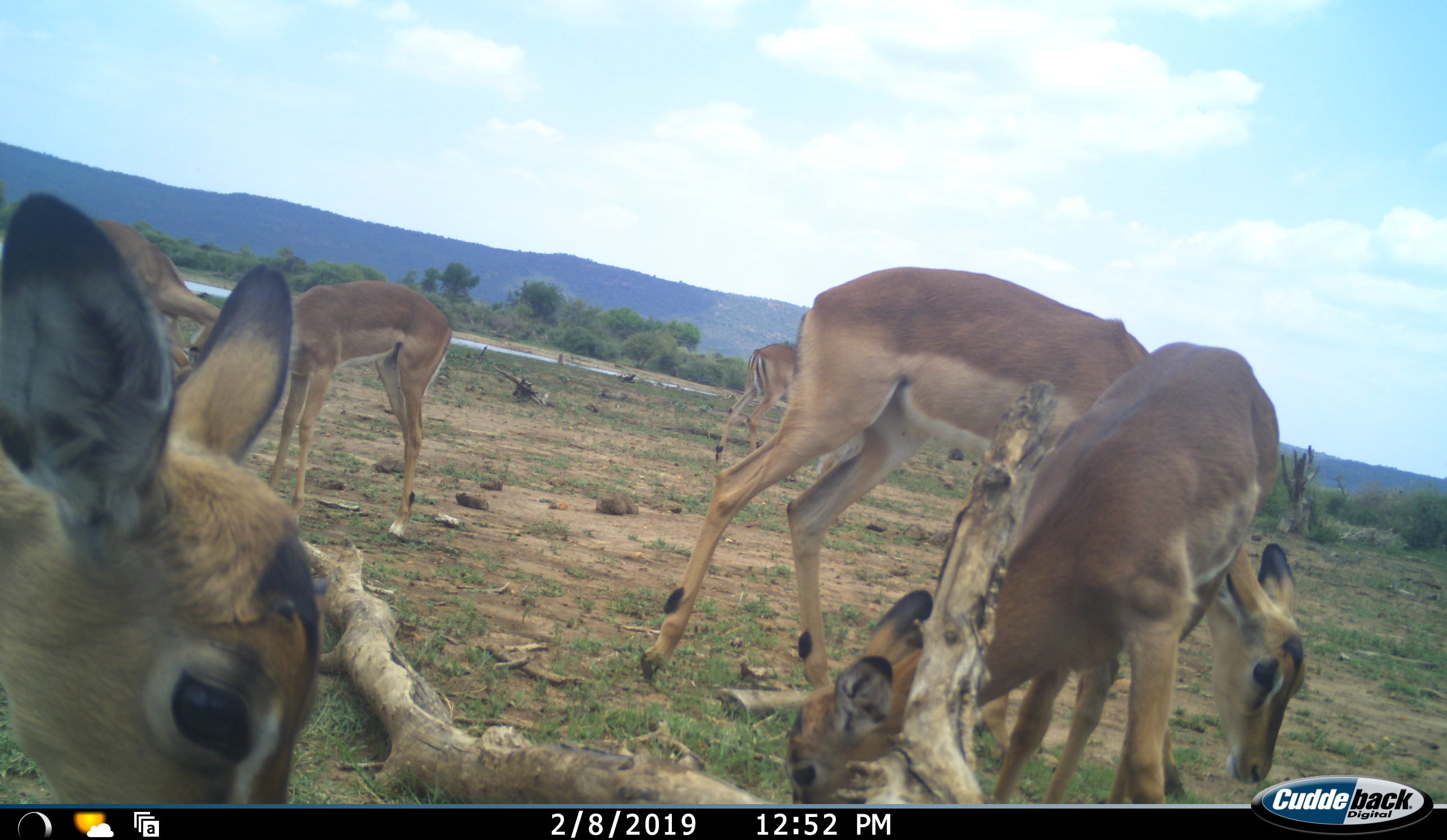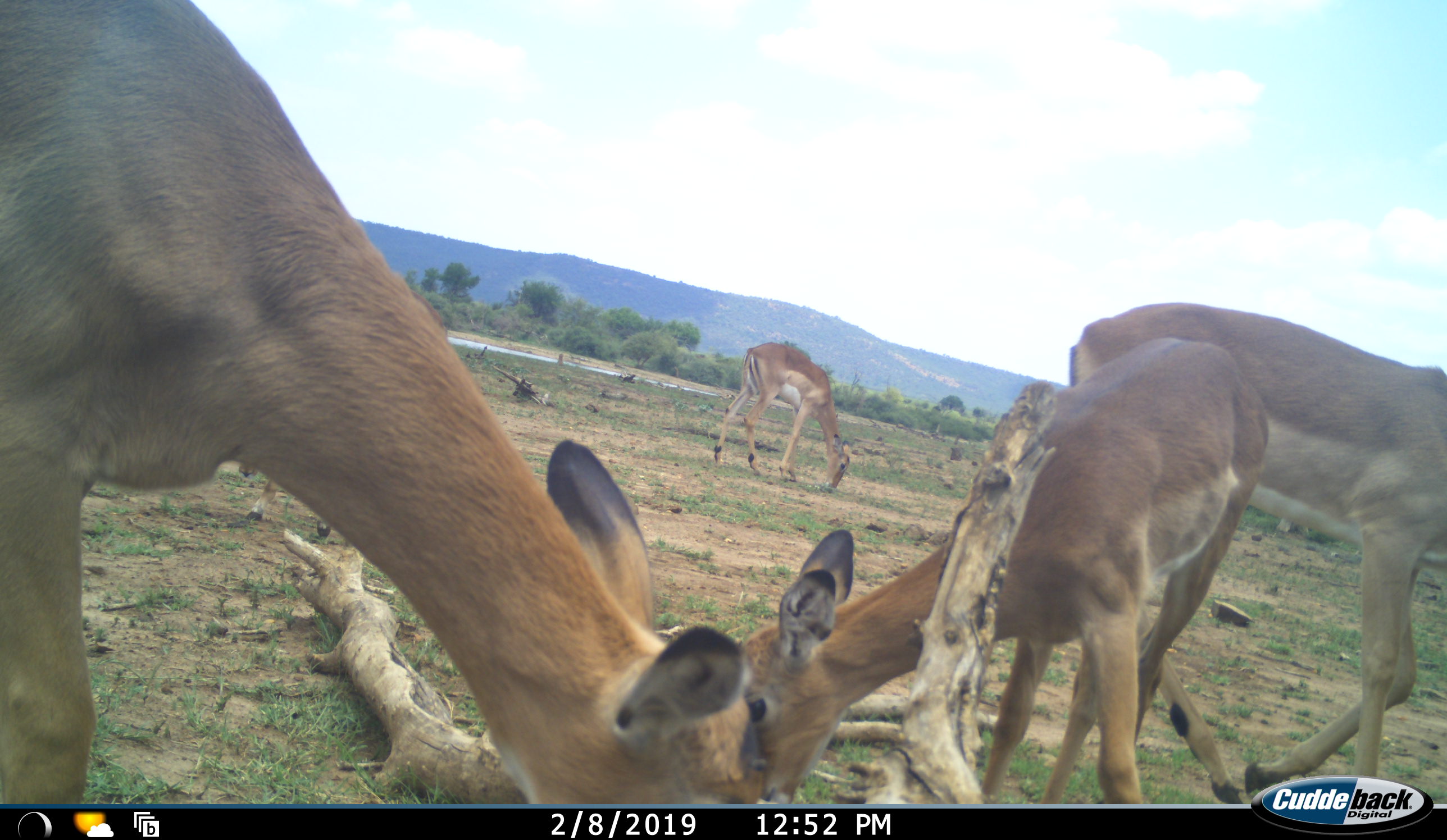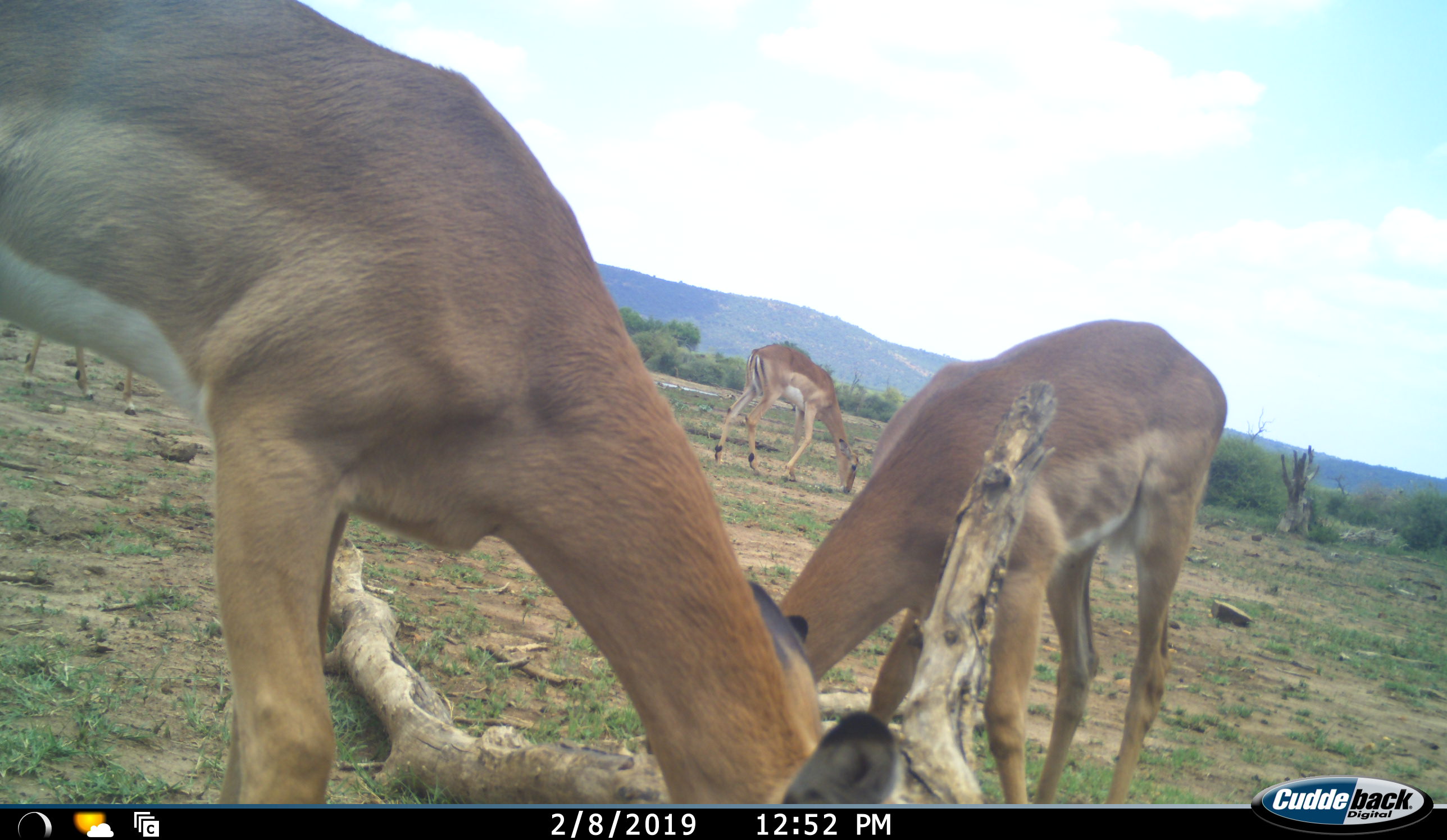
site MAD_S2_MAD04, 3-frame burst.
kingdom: Animalia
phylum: Chordata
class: Mammalia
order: Artiodactyla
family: Bovidae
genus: Aepyceros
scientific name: Aepyceros melampus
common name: impala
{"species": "impala (Aepyceros melampus)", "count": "6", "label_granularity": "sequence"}